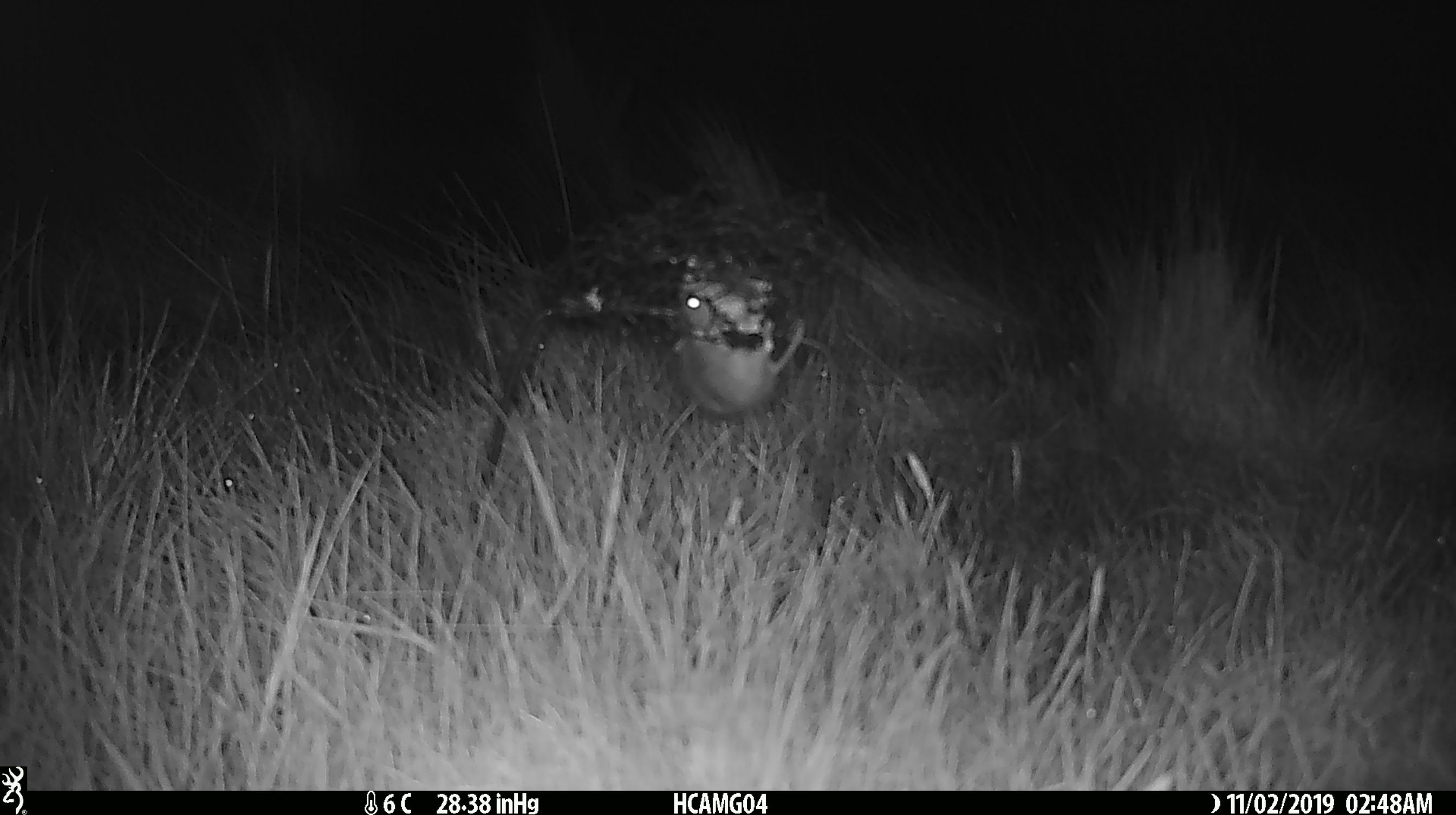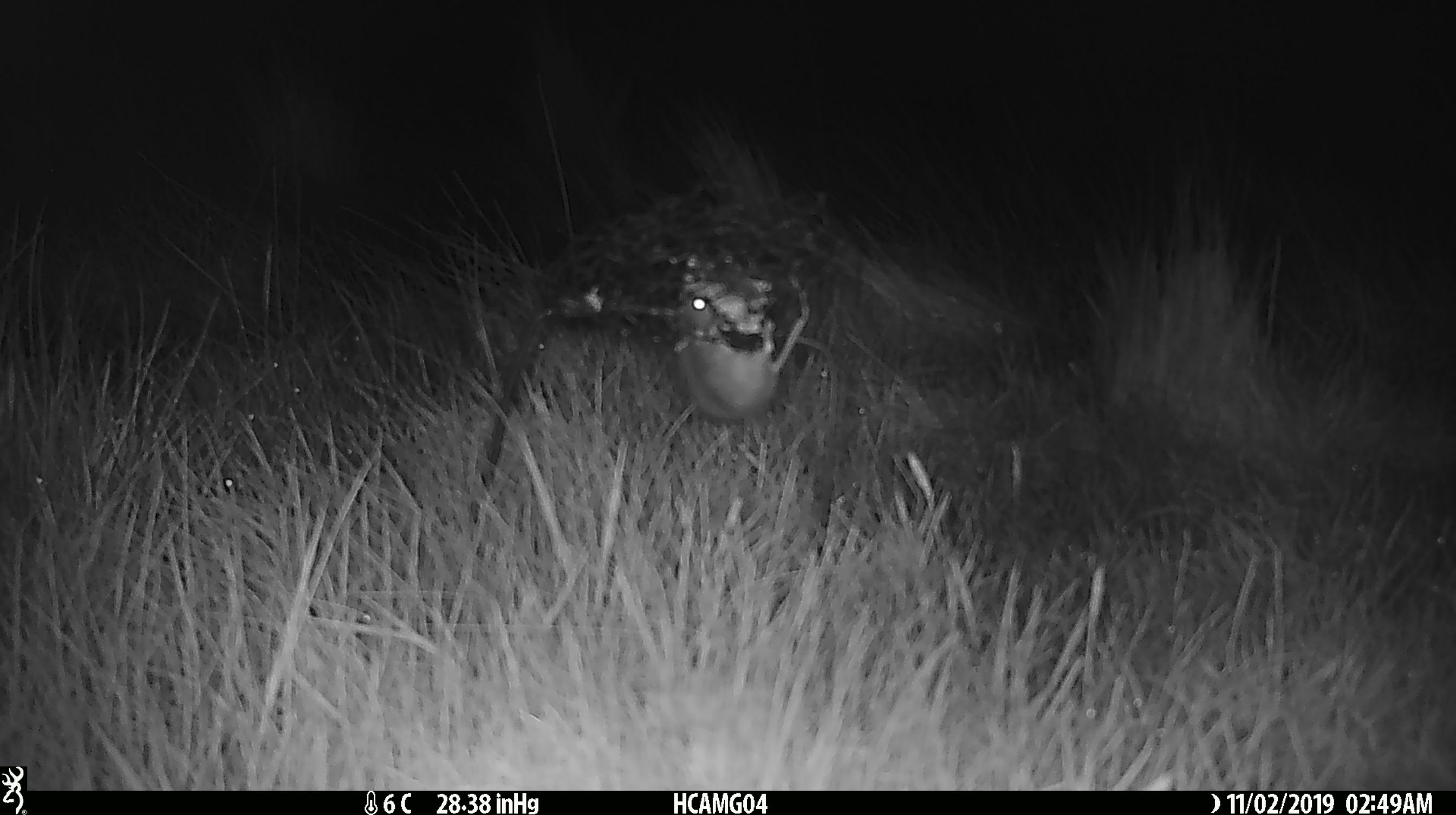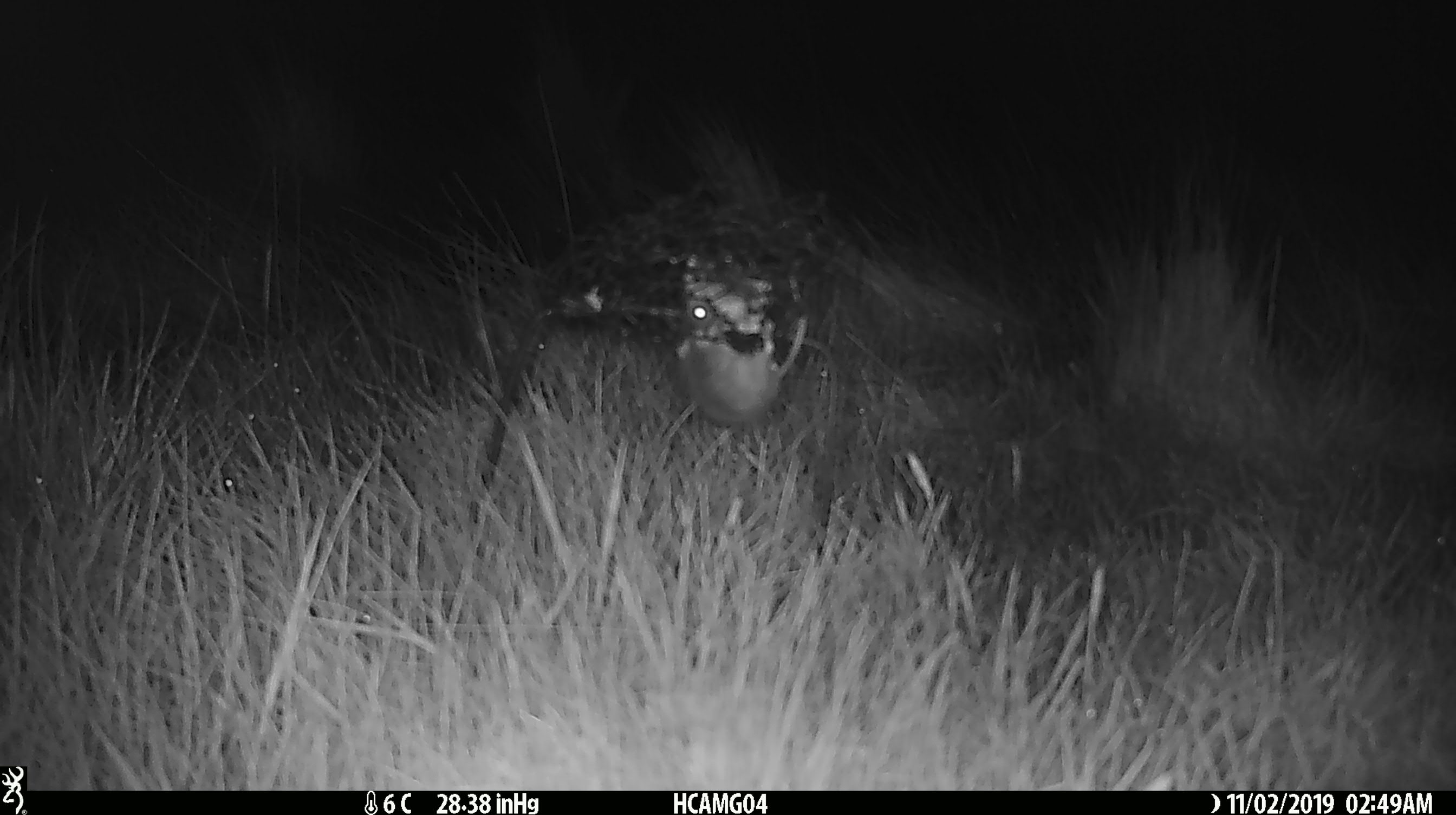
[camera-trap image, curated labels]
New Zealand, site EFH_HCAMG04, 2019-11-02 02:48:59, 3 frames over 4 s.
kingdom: Animalia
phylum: Chordata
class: Mammalia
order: Rodentia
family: Muridae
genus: Mus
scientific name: Mus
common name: mouse